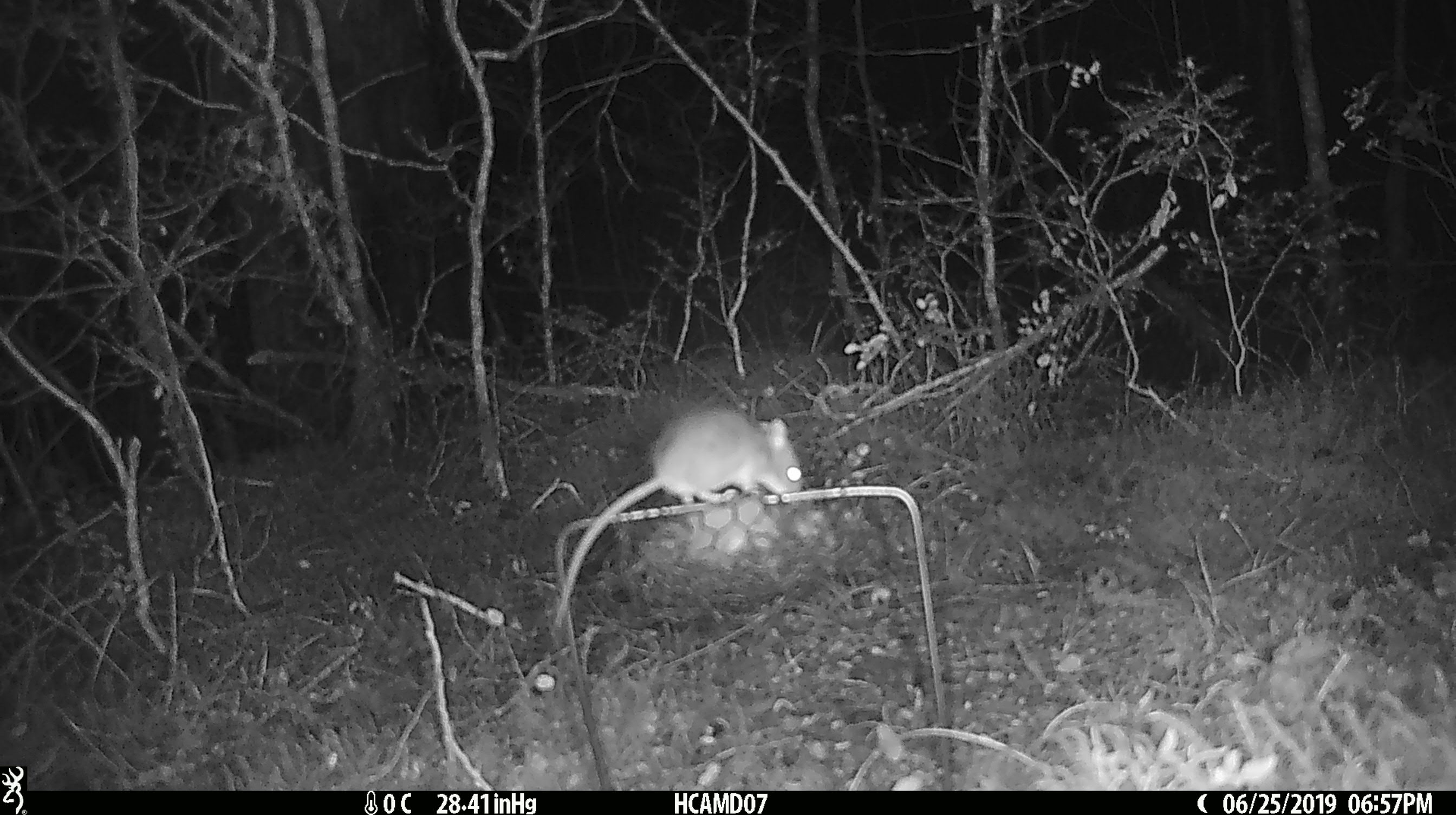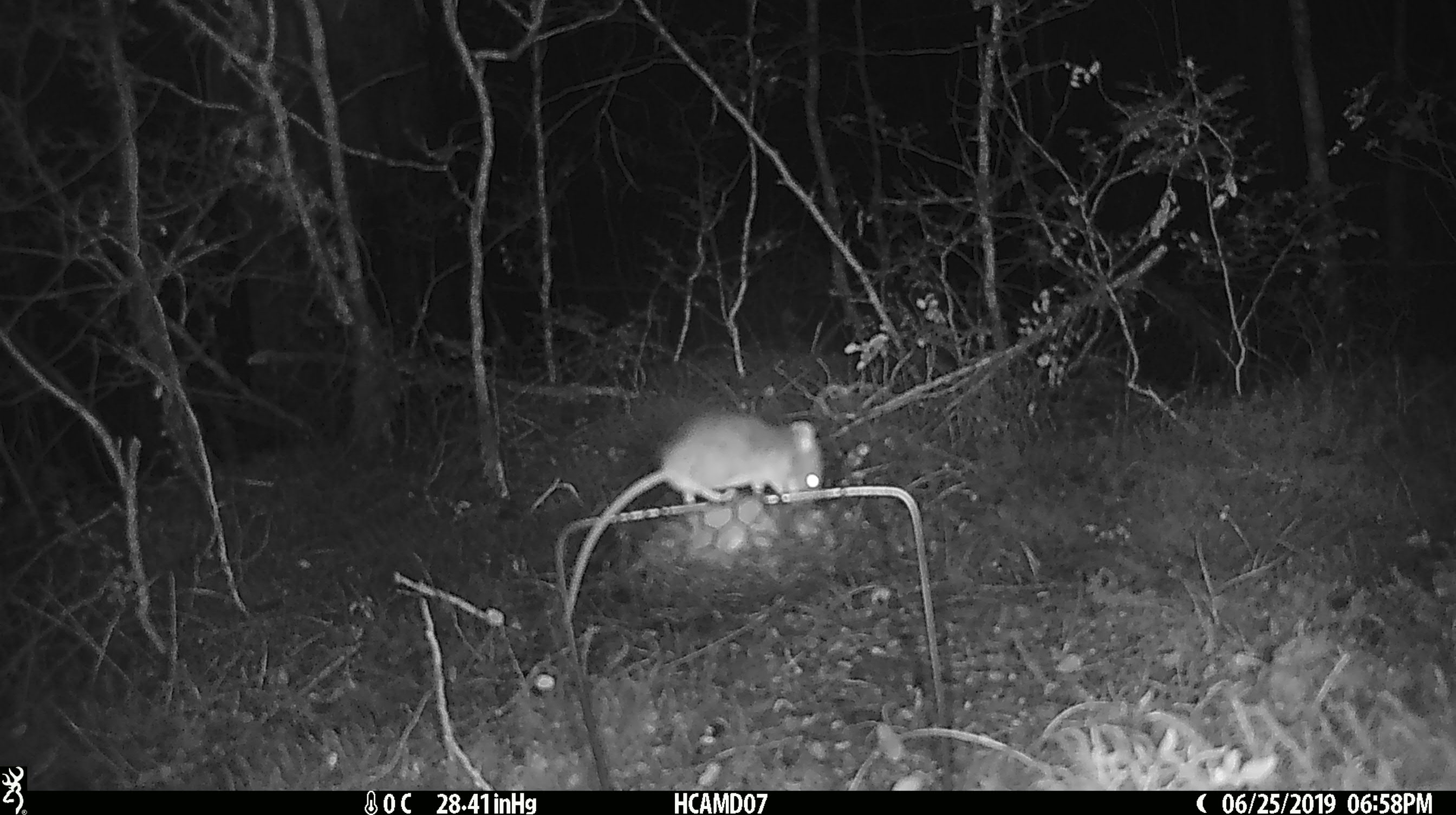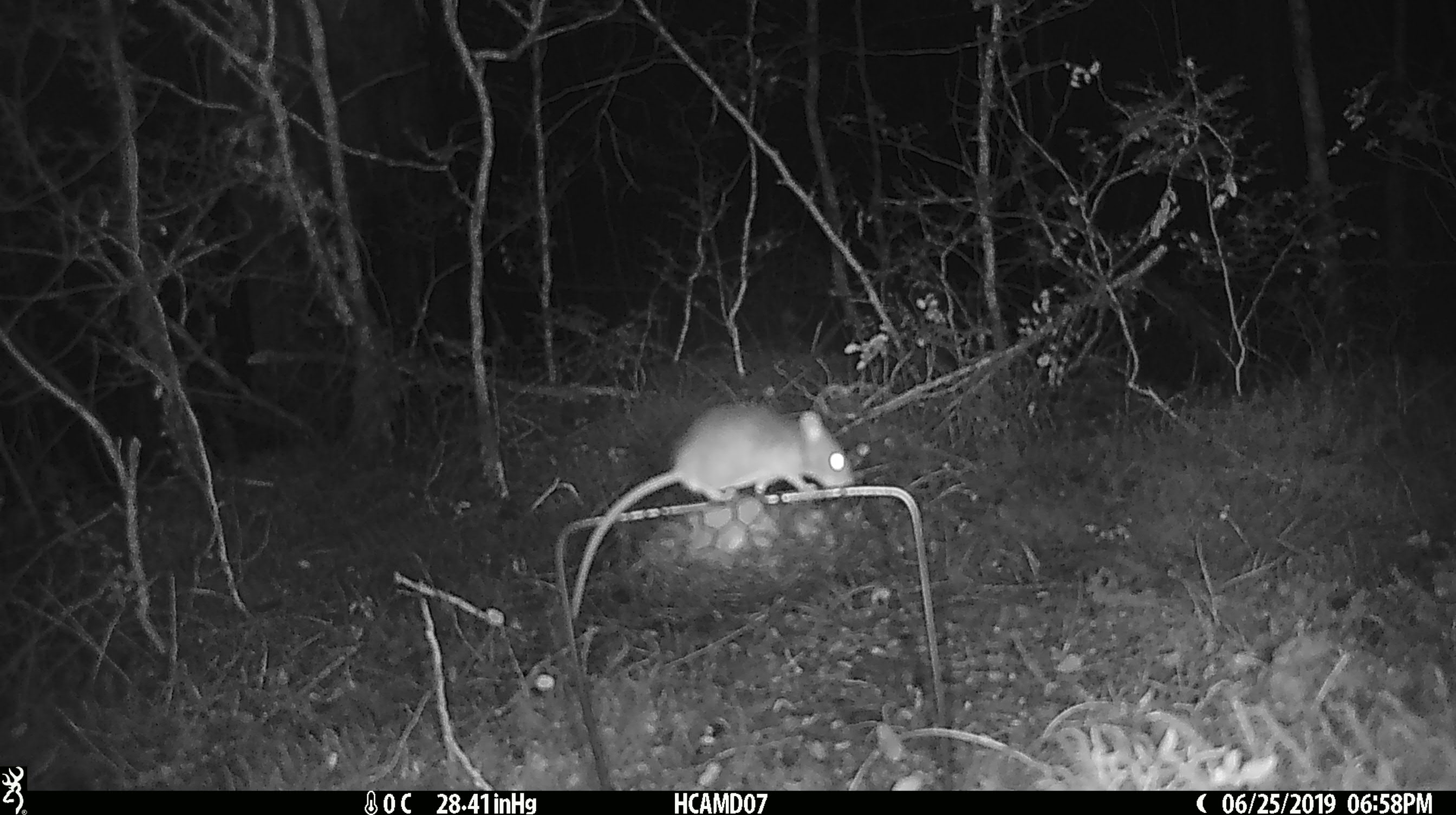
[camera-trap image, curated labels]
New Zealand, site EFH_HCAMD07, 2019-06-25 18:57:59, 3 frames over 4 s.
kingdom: Animalia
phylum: Chordata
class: Mammalia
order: Rodentia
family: Muridae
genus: Mus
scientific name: Mus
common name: mouse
Mouse (Mus).